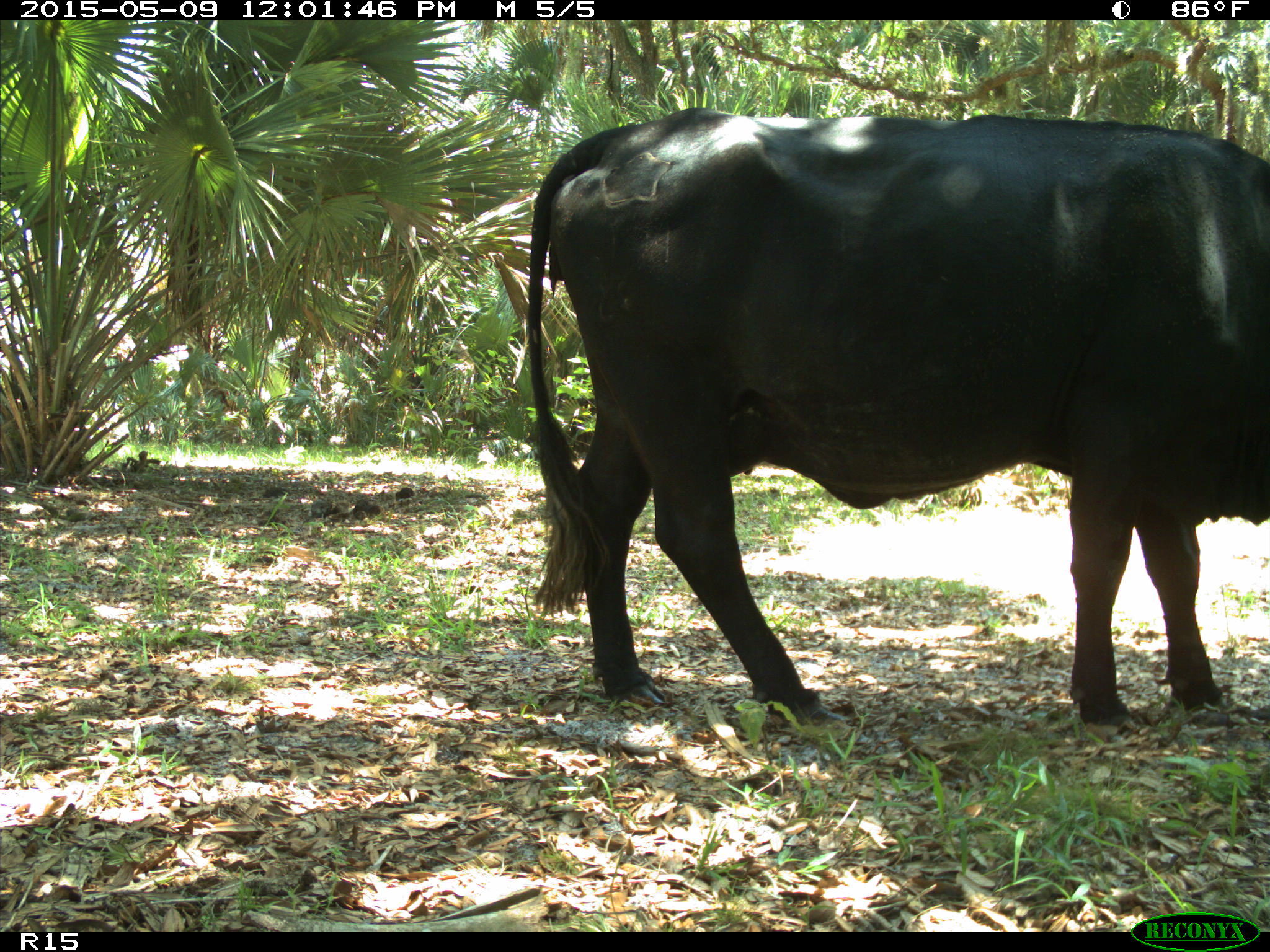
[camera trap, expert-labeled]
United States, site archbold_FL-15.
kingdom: Animalia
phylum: Chordata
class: Mammalia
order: Artiodactyla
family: Bovidae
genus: Bos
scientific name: Bos taurus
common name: domestic cow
Bos taurus (domestic cow).